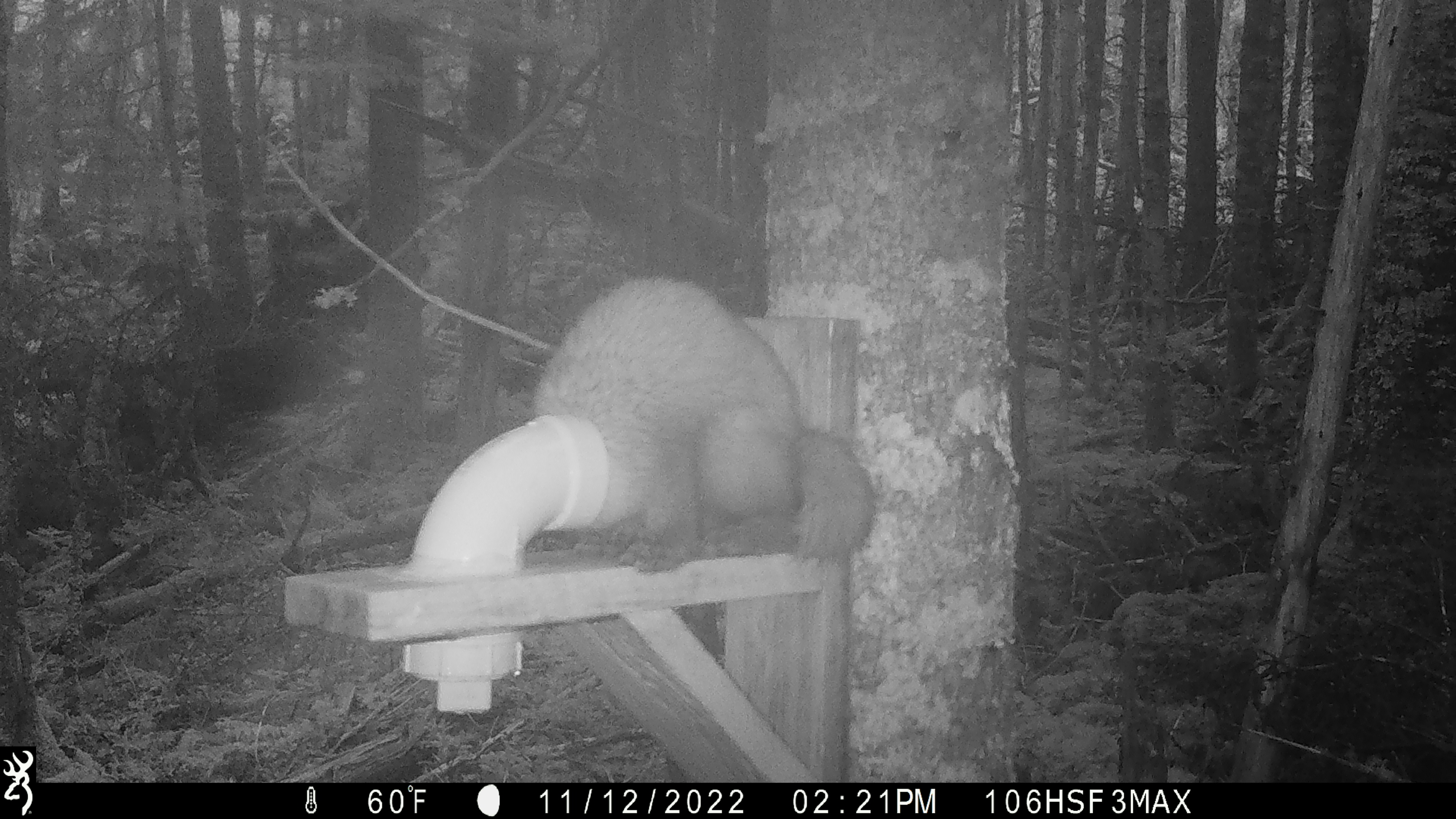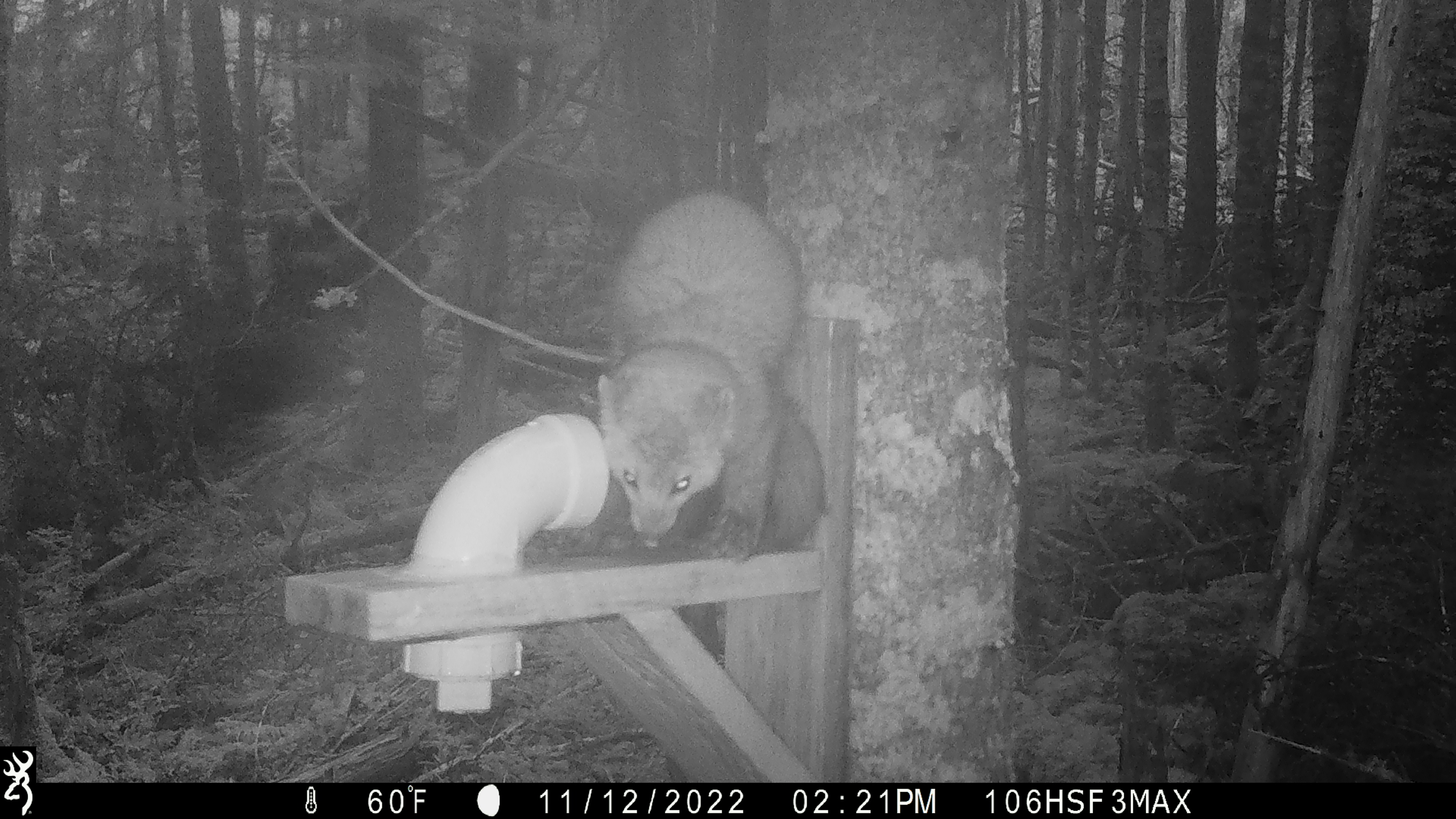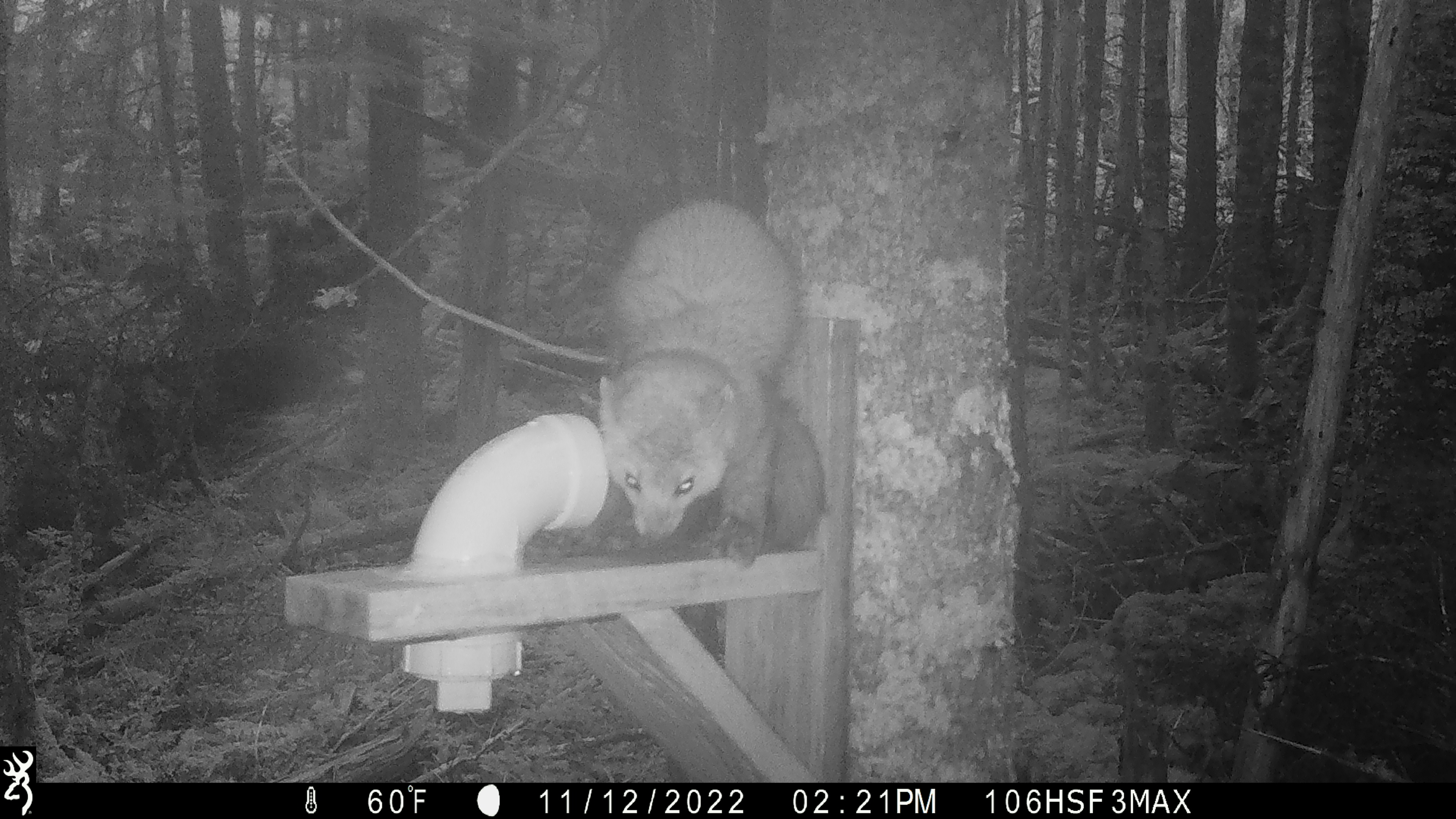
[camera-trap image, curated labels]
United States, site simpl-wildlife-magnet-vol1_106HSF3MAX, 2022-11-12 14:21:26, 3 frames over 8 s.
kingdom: Animalia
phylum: Chordata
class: Mammalia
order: Carnivora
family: Mustelidae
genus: Martes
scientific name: Martes americana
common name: american marten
American marten (Martes americana).